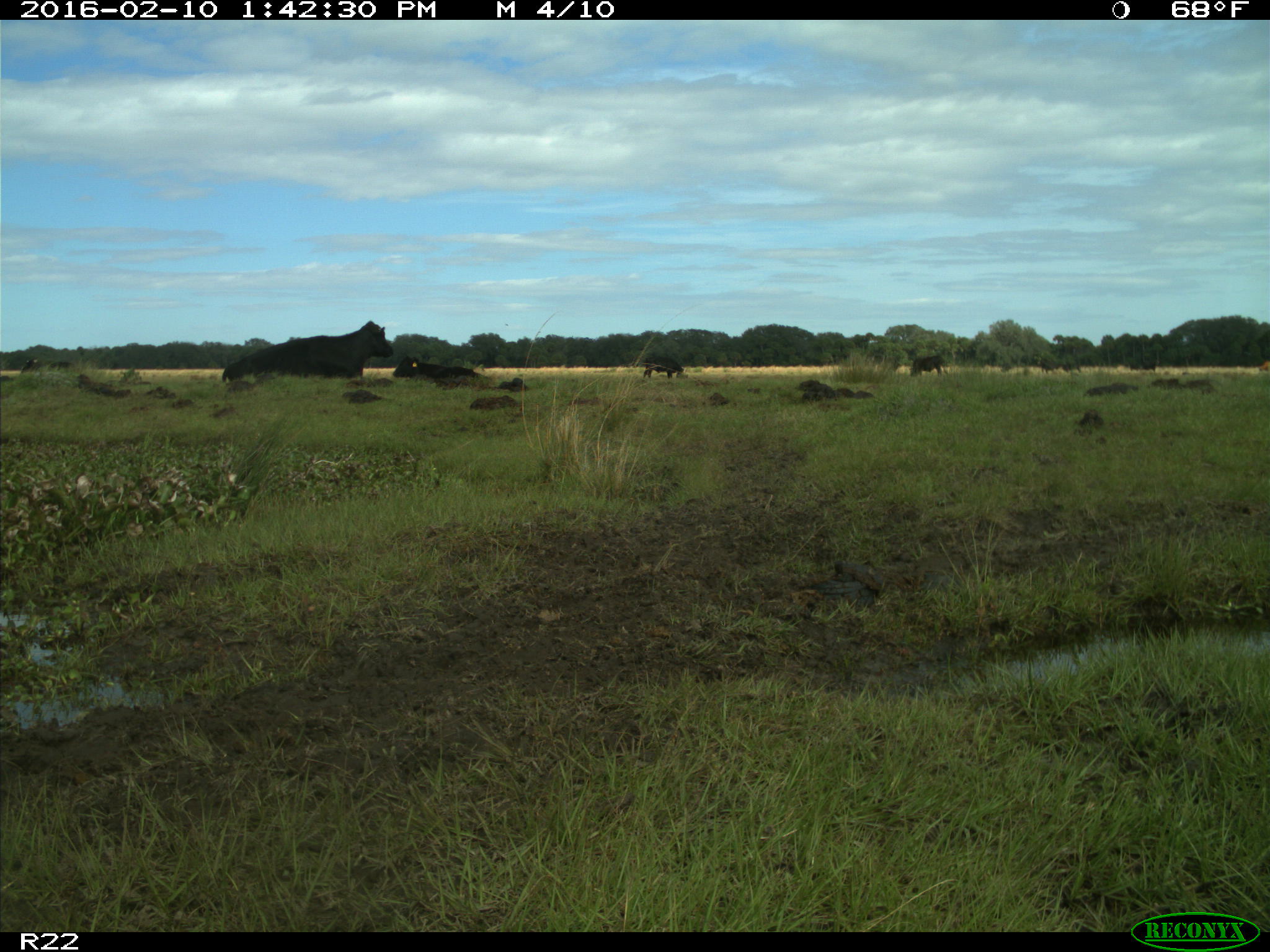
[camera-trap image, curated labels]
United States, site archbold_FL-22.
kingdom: Animalia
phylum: Chordata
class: Mammalia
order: Artiodactyla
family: Bovidae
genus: Bos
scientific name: Bos taurus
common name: domestic cow